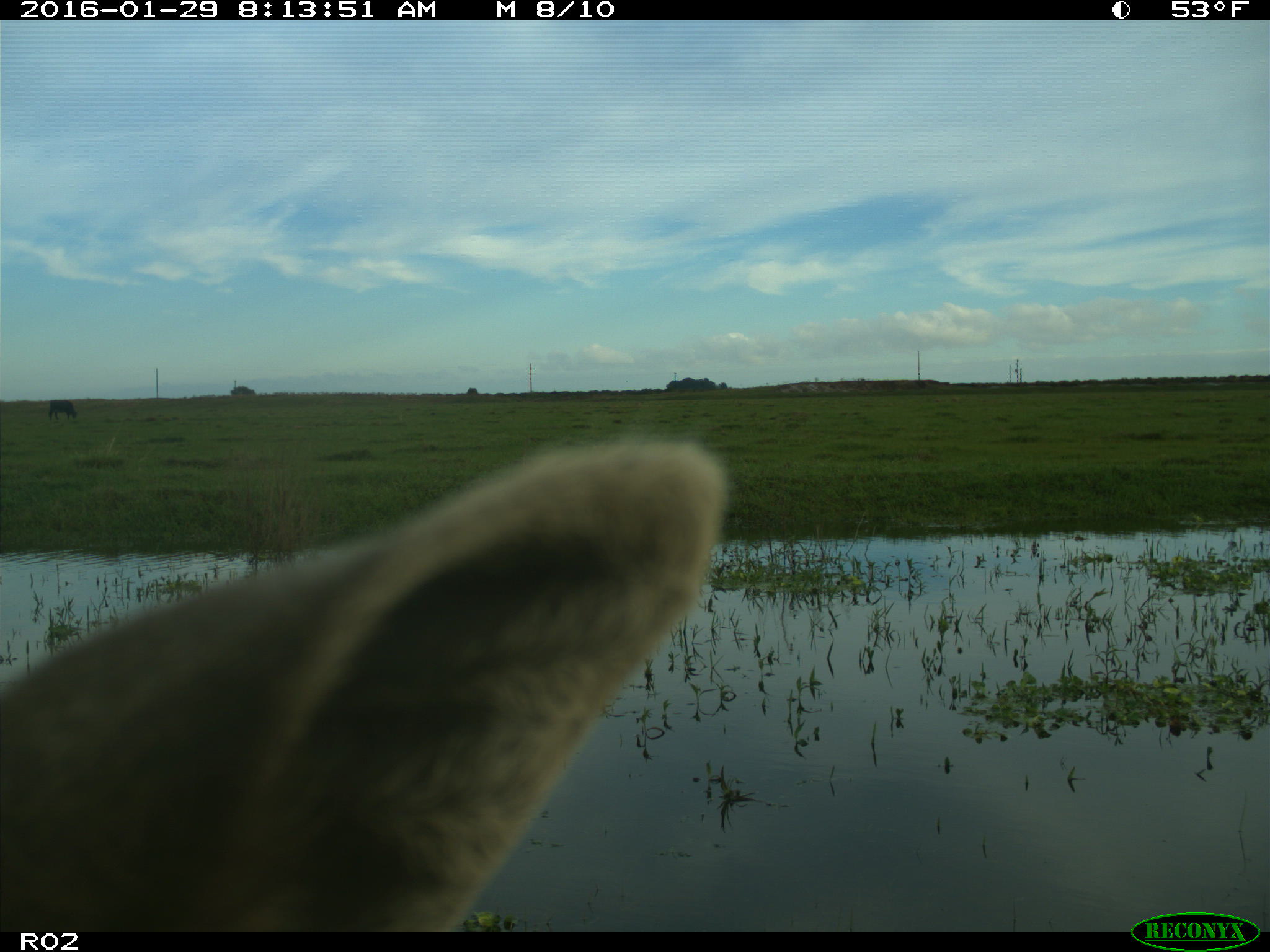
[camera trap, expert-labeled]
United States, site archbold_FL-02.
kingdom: Animalia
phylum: Chordata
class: Mammalia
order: Artiodactyla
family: Bovidae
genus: Bos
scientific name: Bos taurus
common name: domestic cow